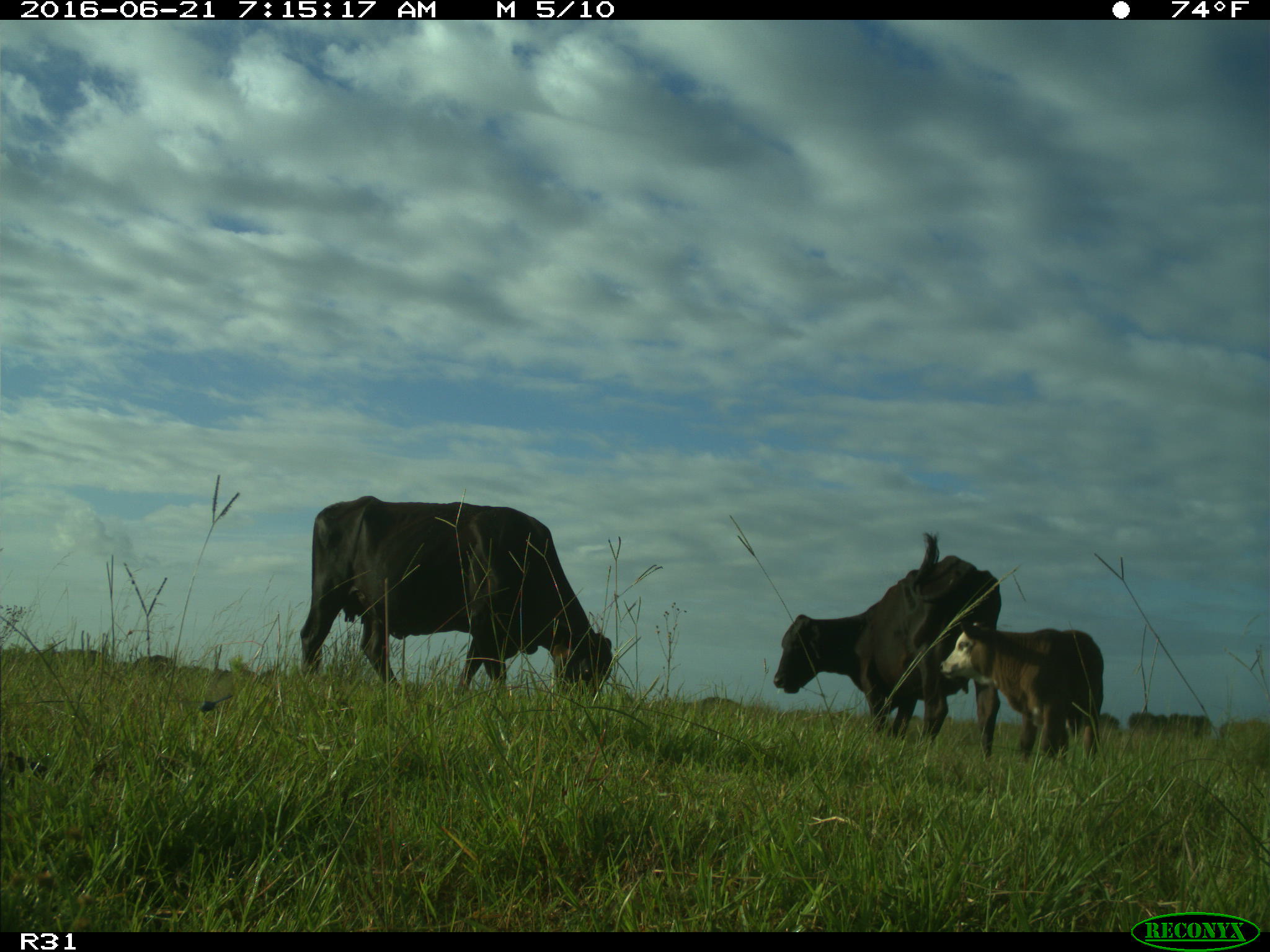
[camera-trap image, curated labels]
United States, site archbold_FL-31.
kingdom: Animalia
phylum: Chordata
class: Mammalia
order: Artiodactyla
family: Bovidae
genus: Bos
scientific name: Bos taurus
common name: domestic cow